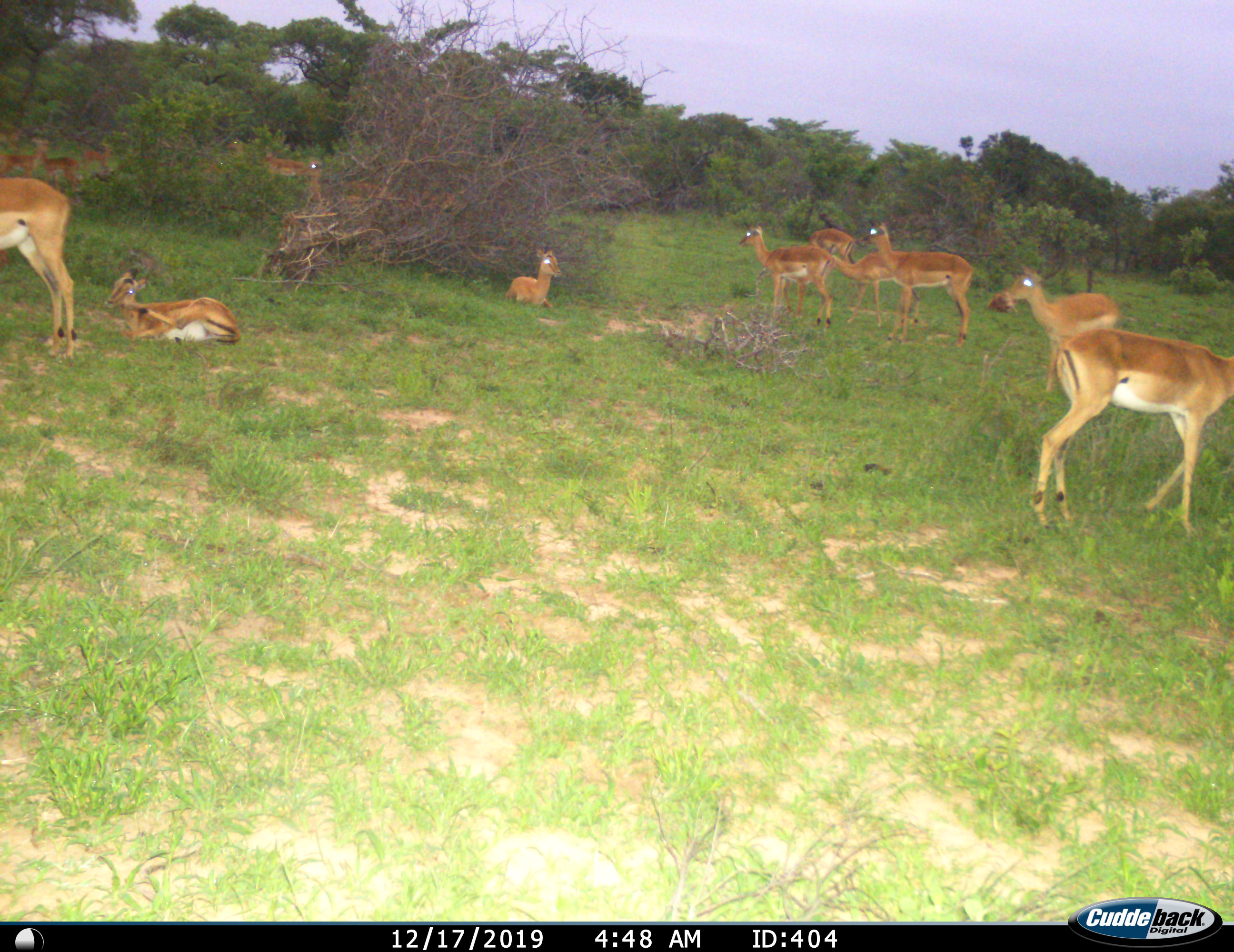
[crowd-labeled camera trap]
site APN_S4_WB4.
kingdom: Animalia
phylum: Chordata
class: Mammalia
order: Artiodactyla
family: Bovidae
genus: Aepyceros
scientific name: Aepyceros melampus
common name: impala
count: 11-50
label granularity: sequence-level